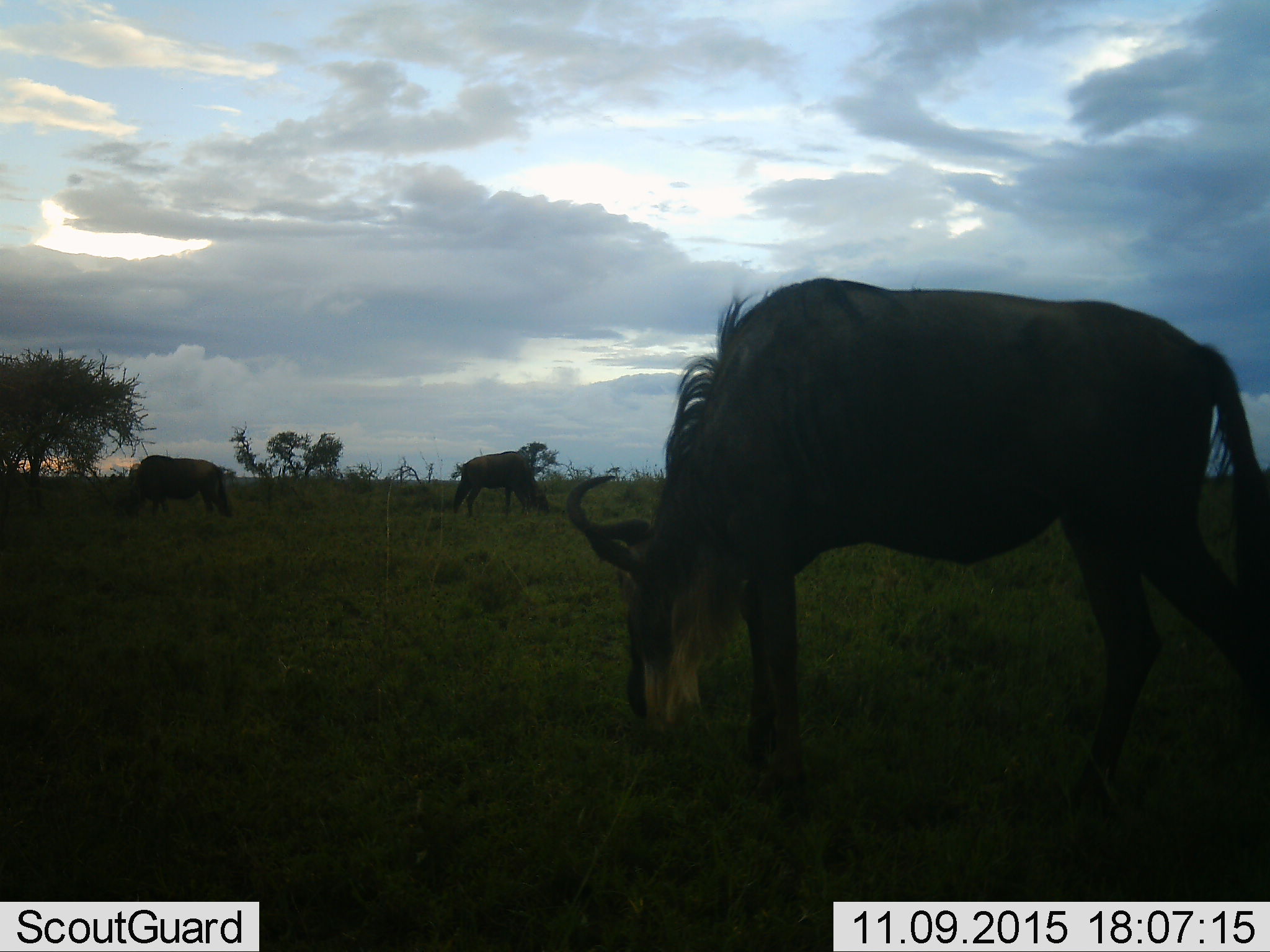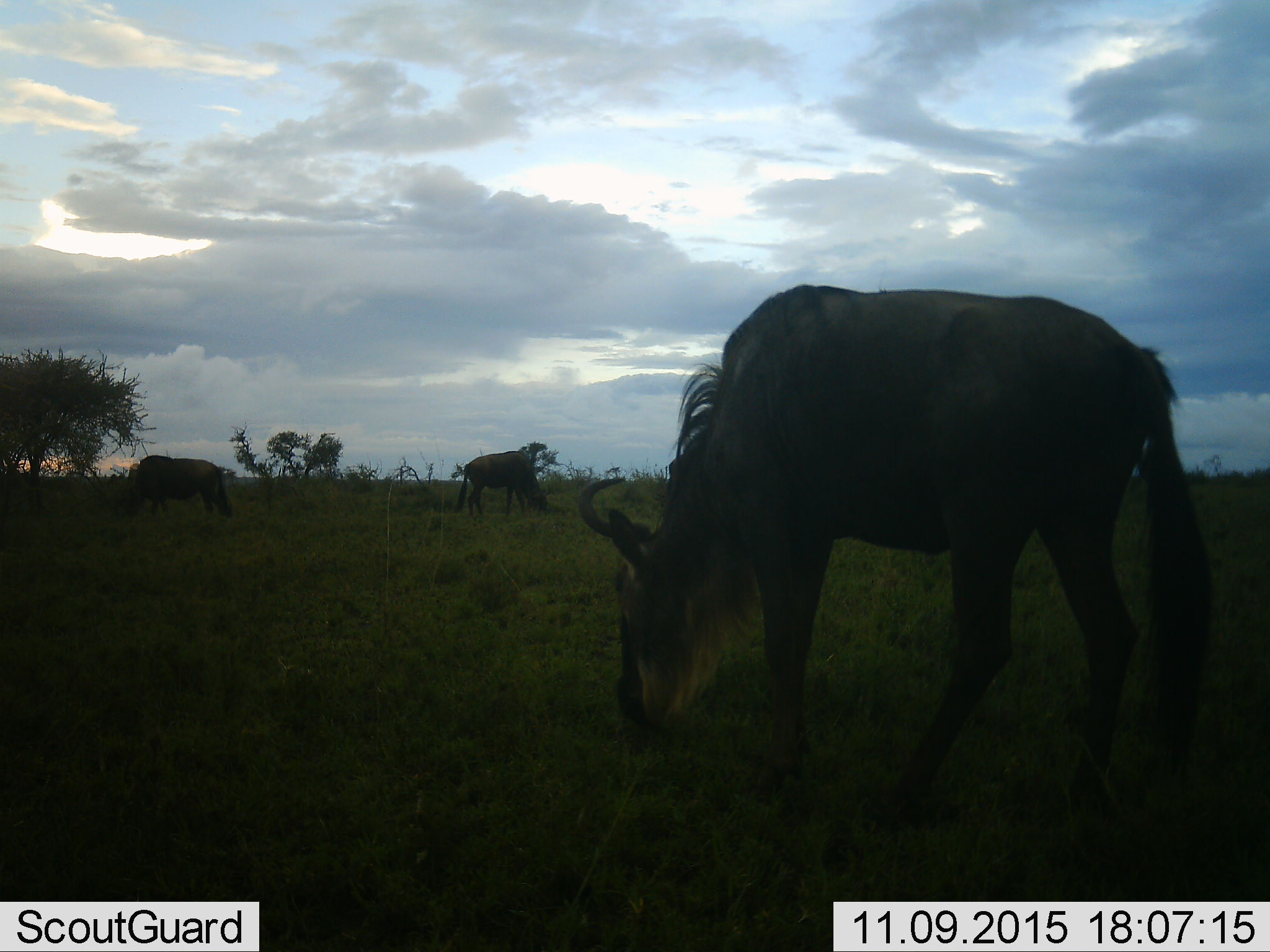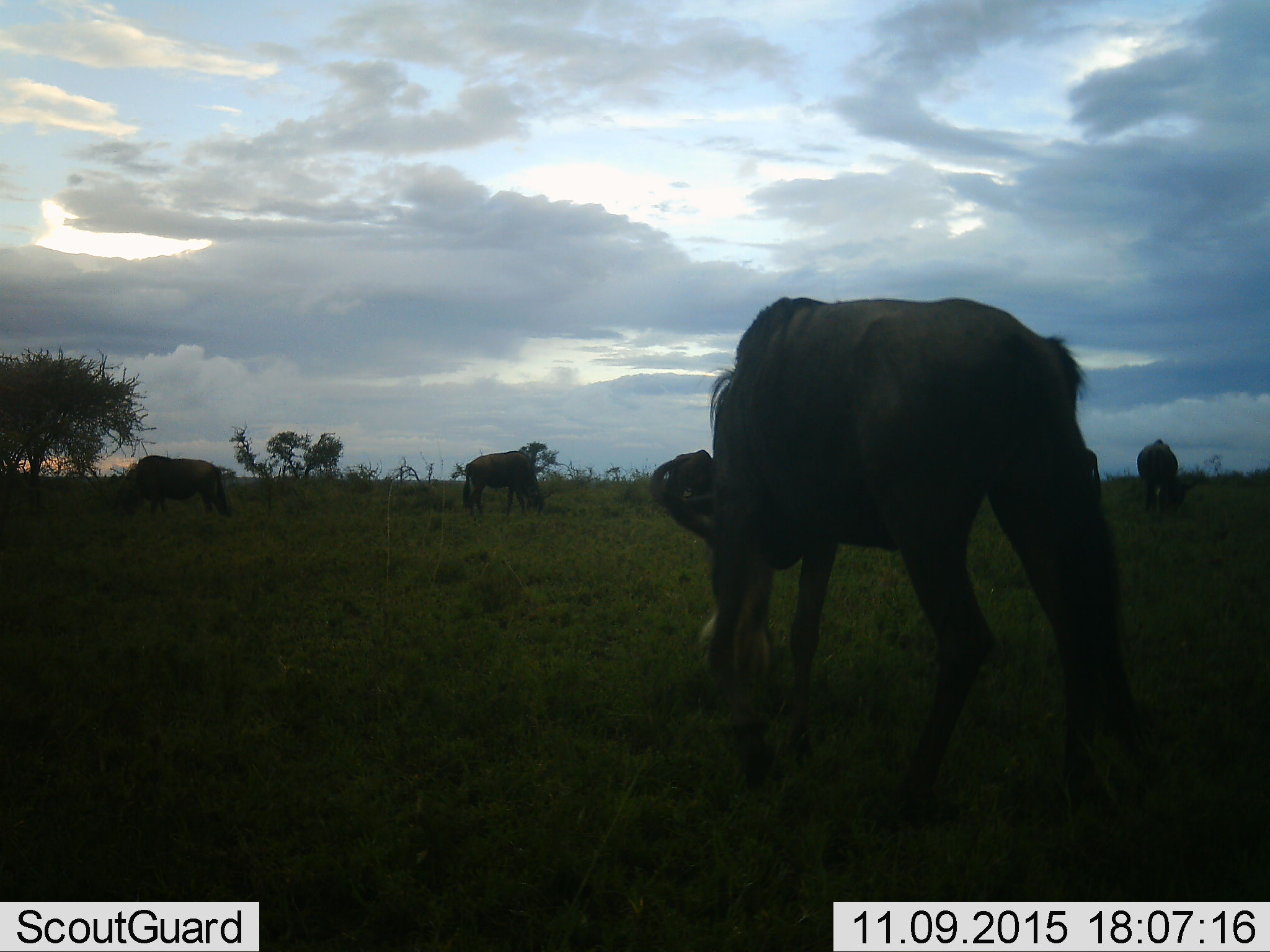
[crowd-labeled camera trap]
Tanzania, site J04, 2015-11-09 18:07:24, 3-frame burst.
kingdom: Animalia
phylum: Chordata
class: Mammalia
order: Artiodactyla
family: Bovidae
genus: Connochaetes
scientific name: Connochaetes taurinus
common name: blue wildebeest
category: wildebeest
Wildebeest (blue wildebeest) (Connochaetes taurinus), count 4. Behavior (volunteer vote fractions): standing 22%, resting 0%, moving 11%, interacting 0%. Young present (vote fraction): 0%. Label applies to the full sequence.